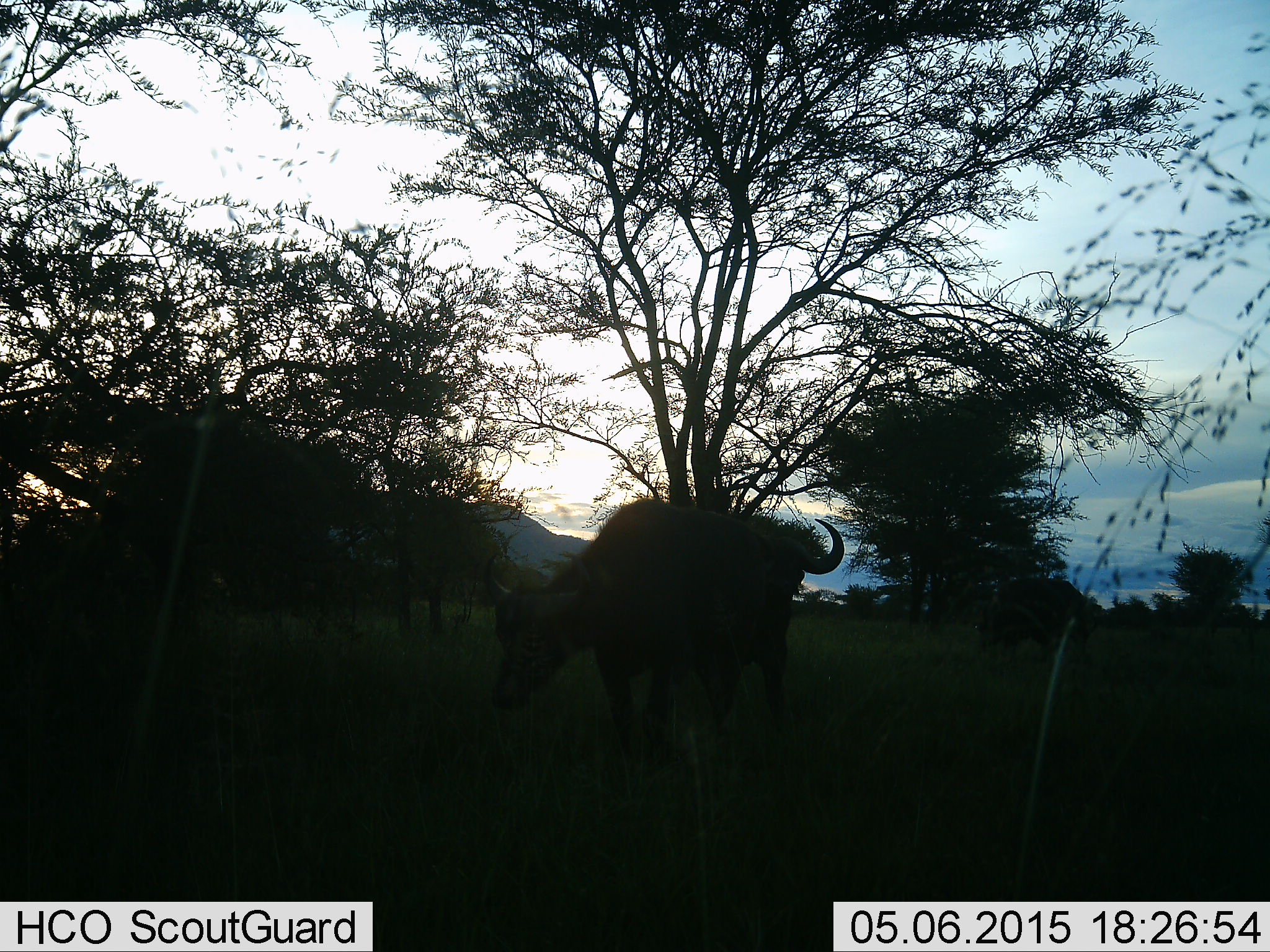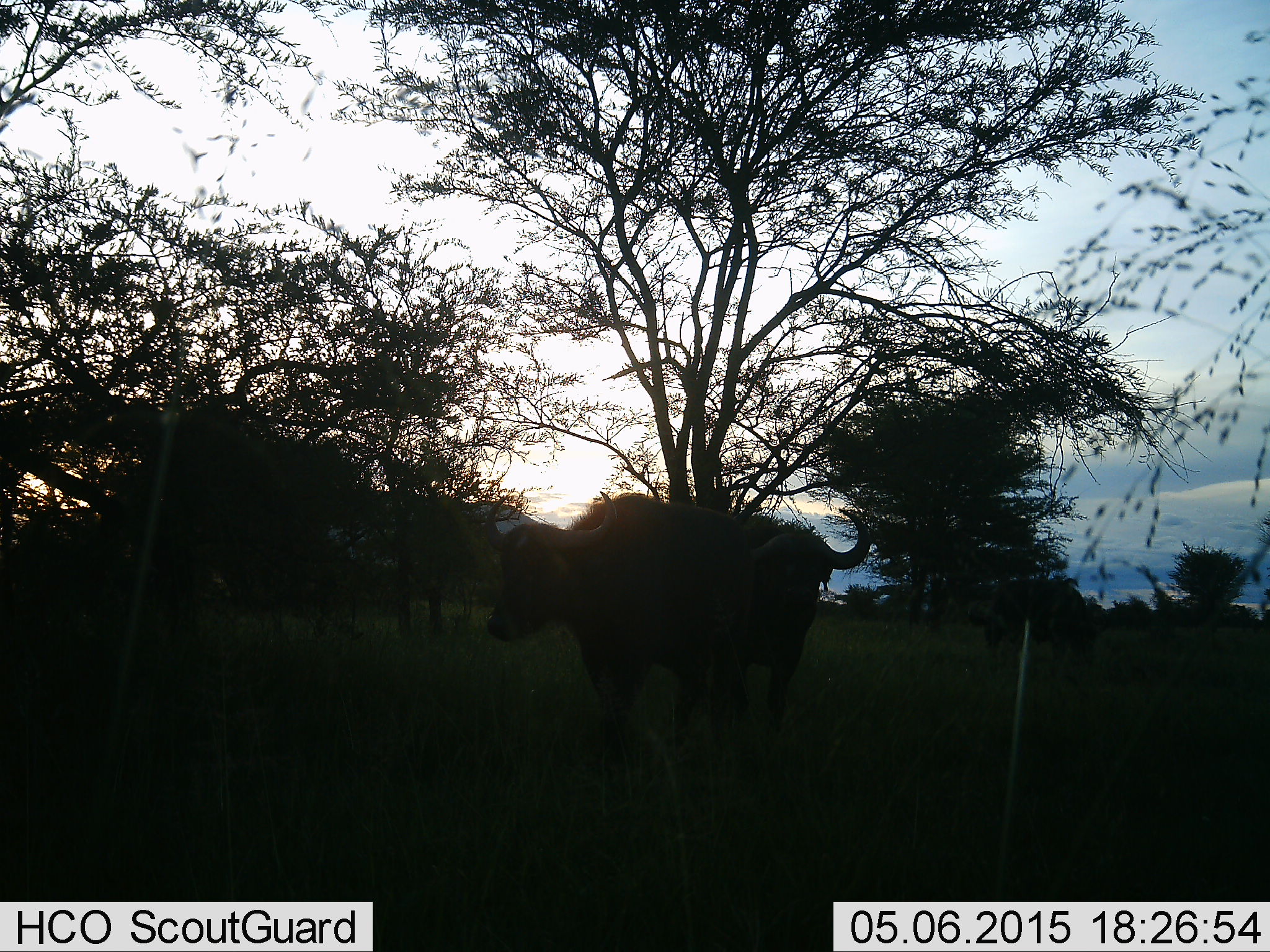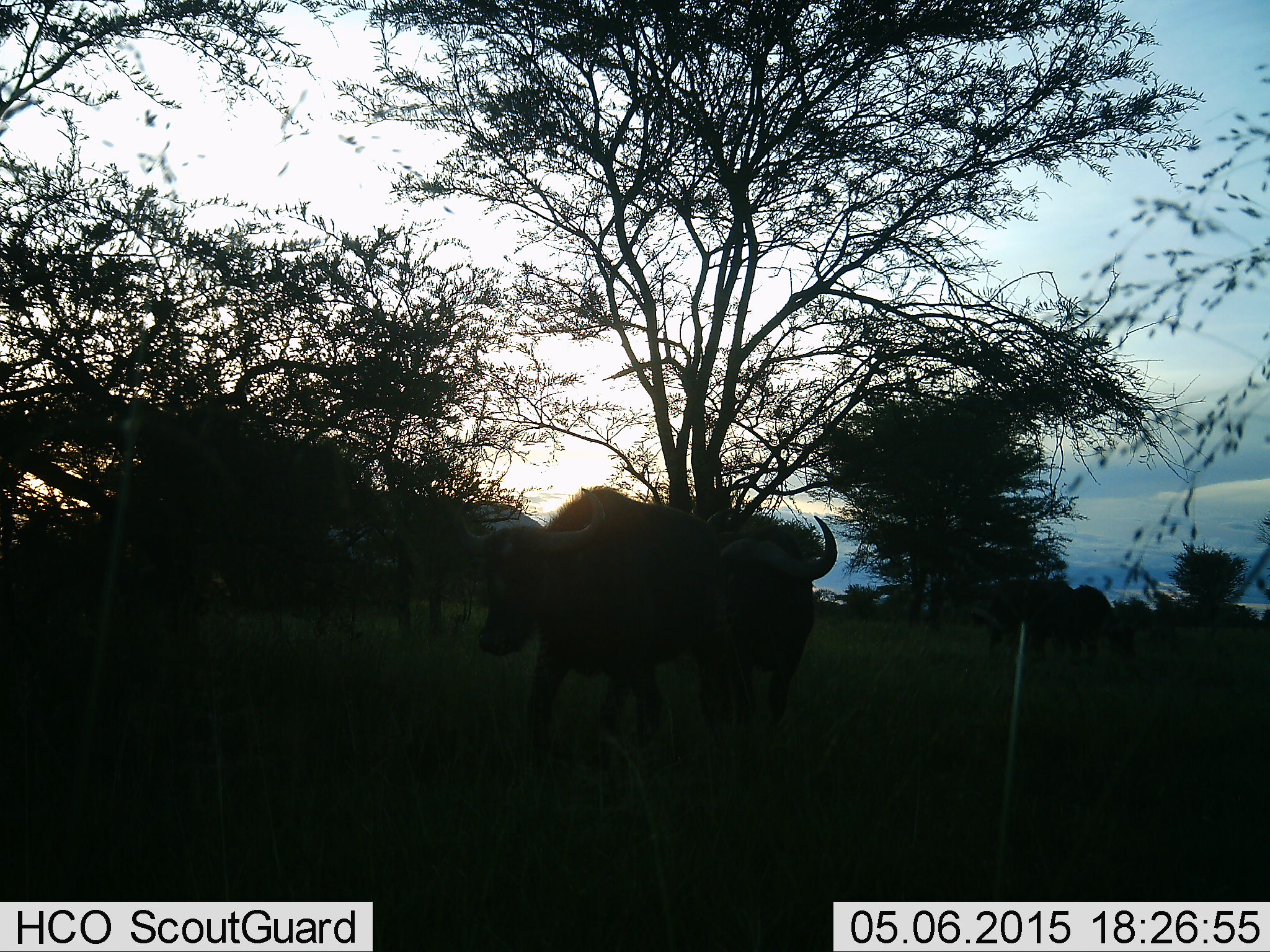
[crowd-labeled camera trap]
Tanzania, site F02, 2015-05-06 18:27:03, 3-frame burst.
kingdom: Animalia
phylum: Chordata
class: Mammalia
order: Artiodactyla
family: Bovidae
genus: Syncerus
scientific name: Syncerus caffer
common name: cape buffalo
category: buffalo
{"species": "buffalo (cape buffalo) (Syncerus caffer)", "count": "2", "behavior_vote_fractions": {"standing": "70%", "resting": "0%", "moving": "50%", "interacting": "10%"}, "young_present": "0%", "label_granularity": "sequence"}